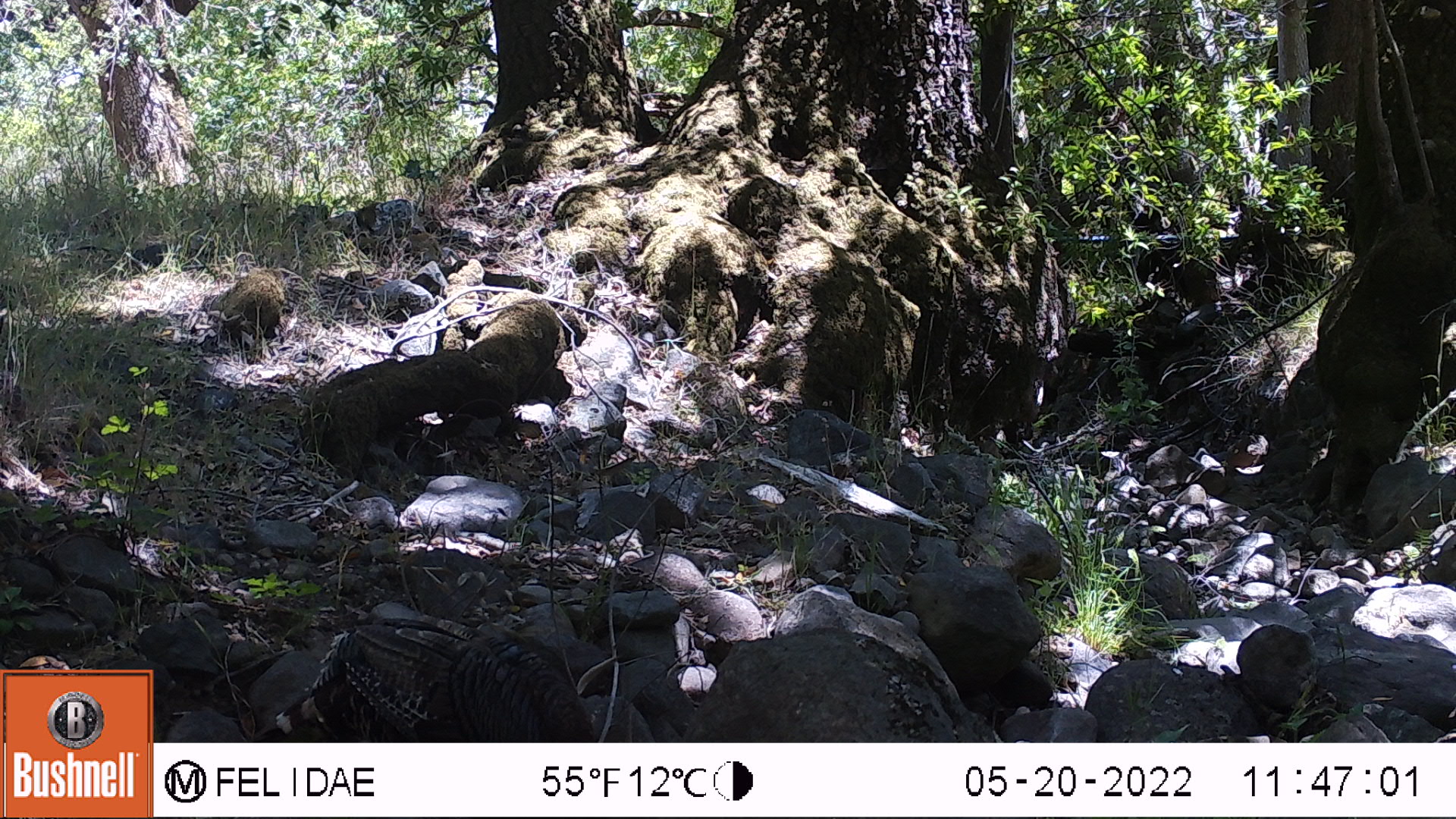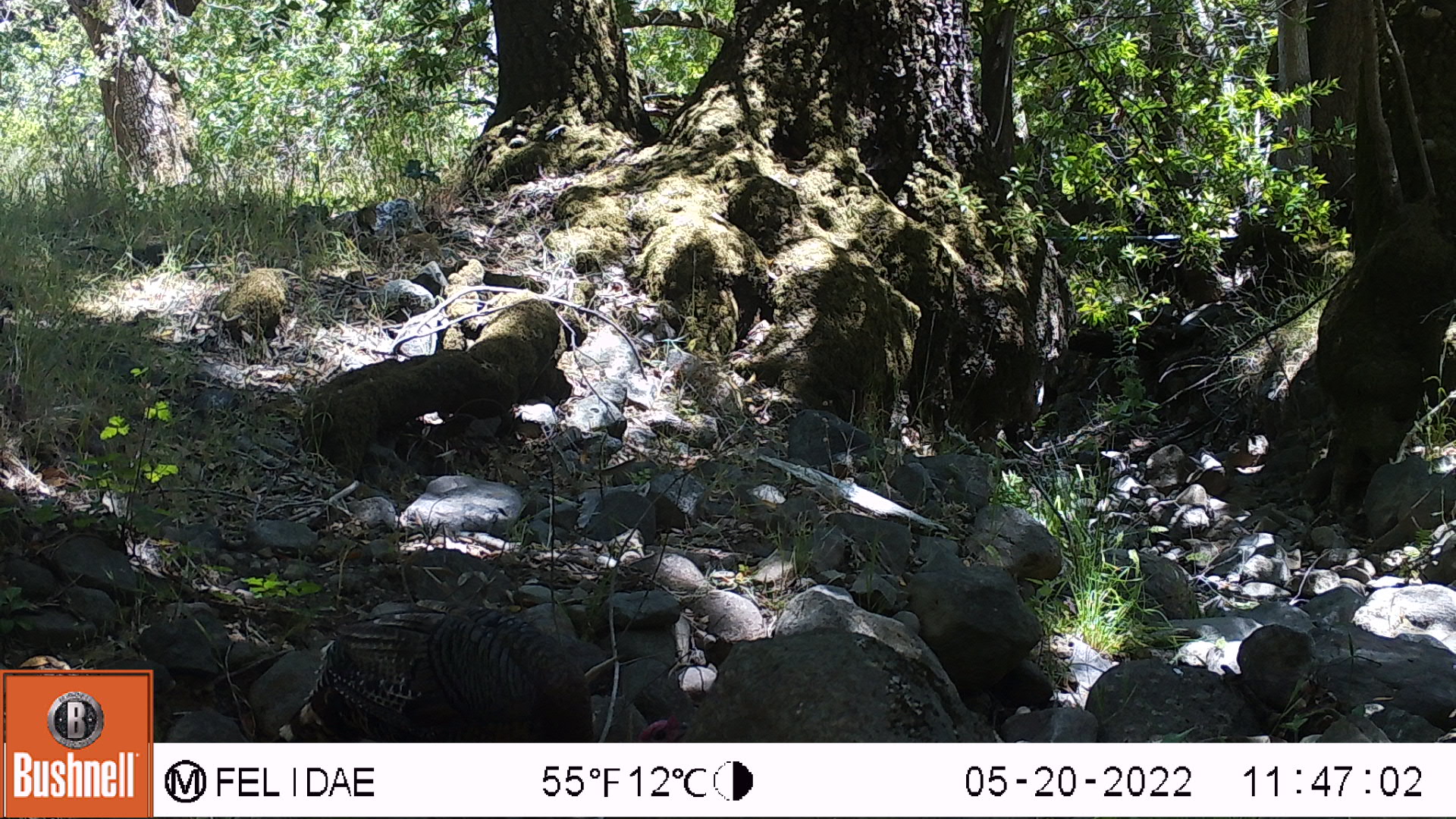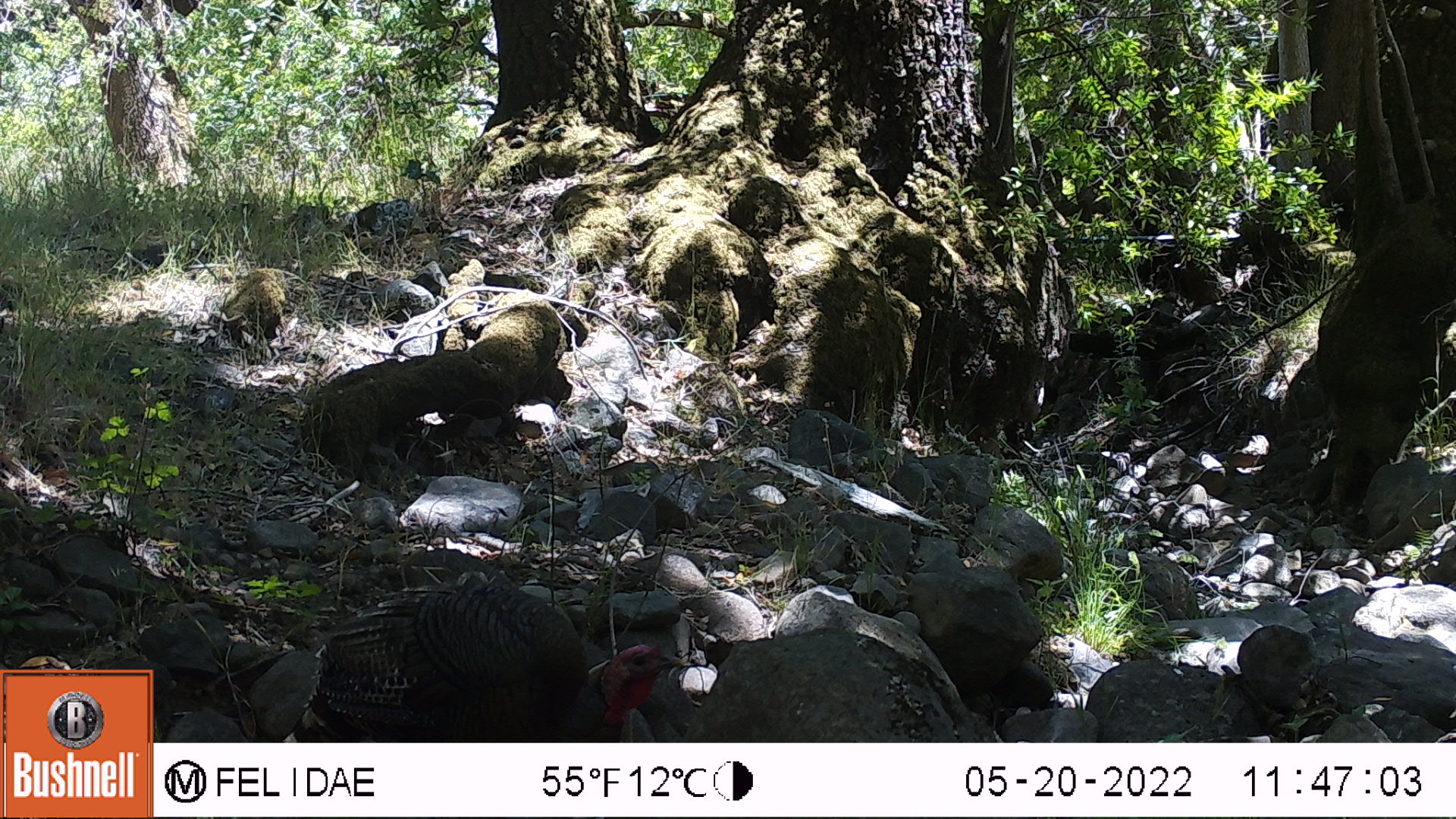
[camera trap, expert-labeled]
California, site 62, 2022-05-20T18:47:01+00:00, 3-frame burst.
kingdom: Animalia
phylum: Chordata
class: Aves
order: Galliformes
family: Phasianidae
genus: Meleagris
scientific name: Meleagris gallopavo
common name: turkey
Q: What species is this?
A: Turkey (Meleagris gallopavo).